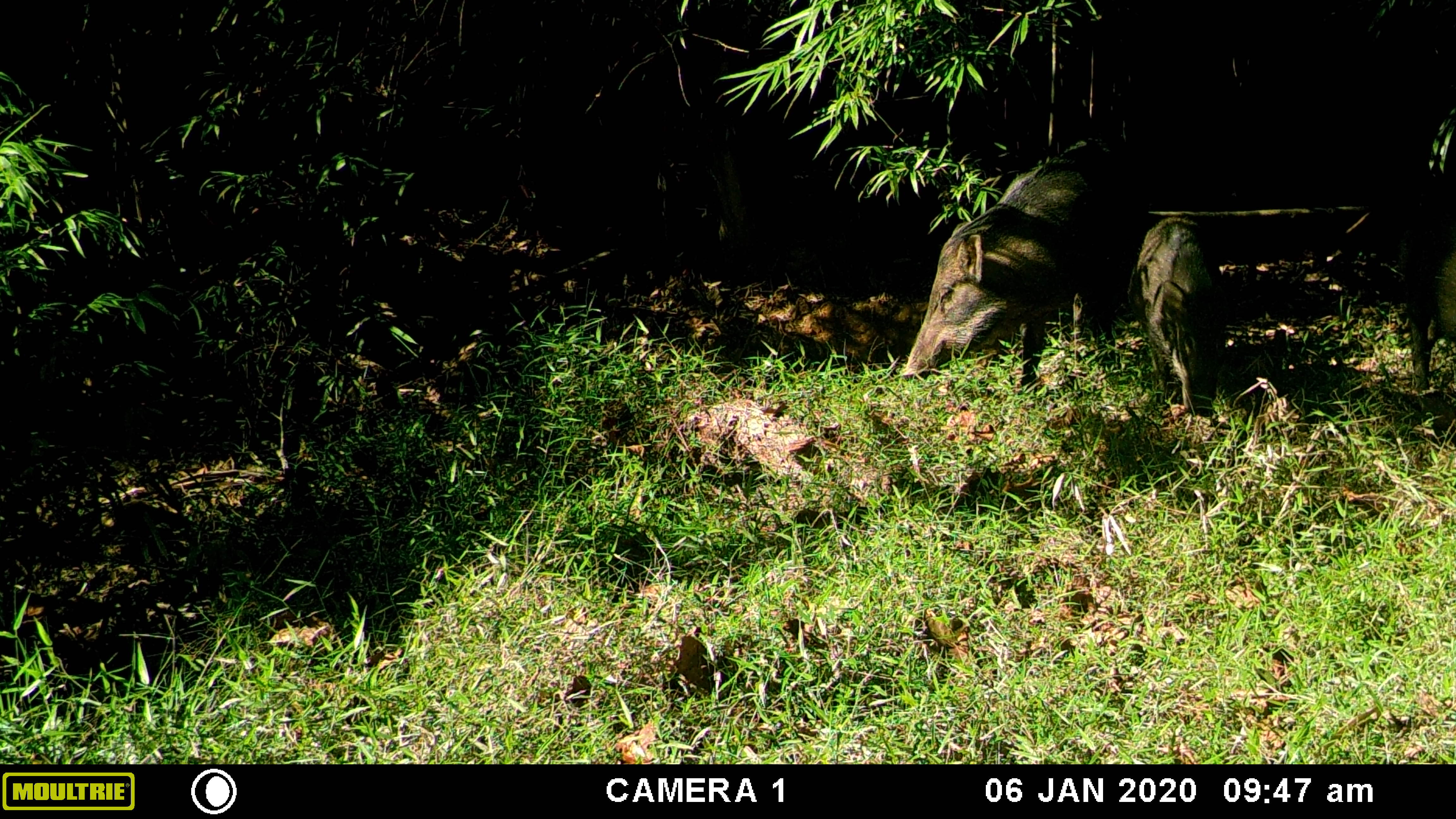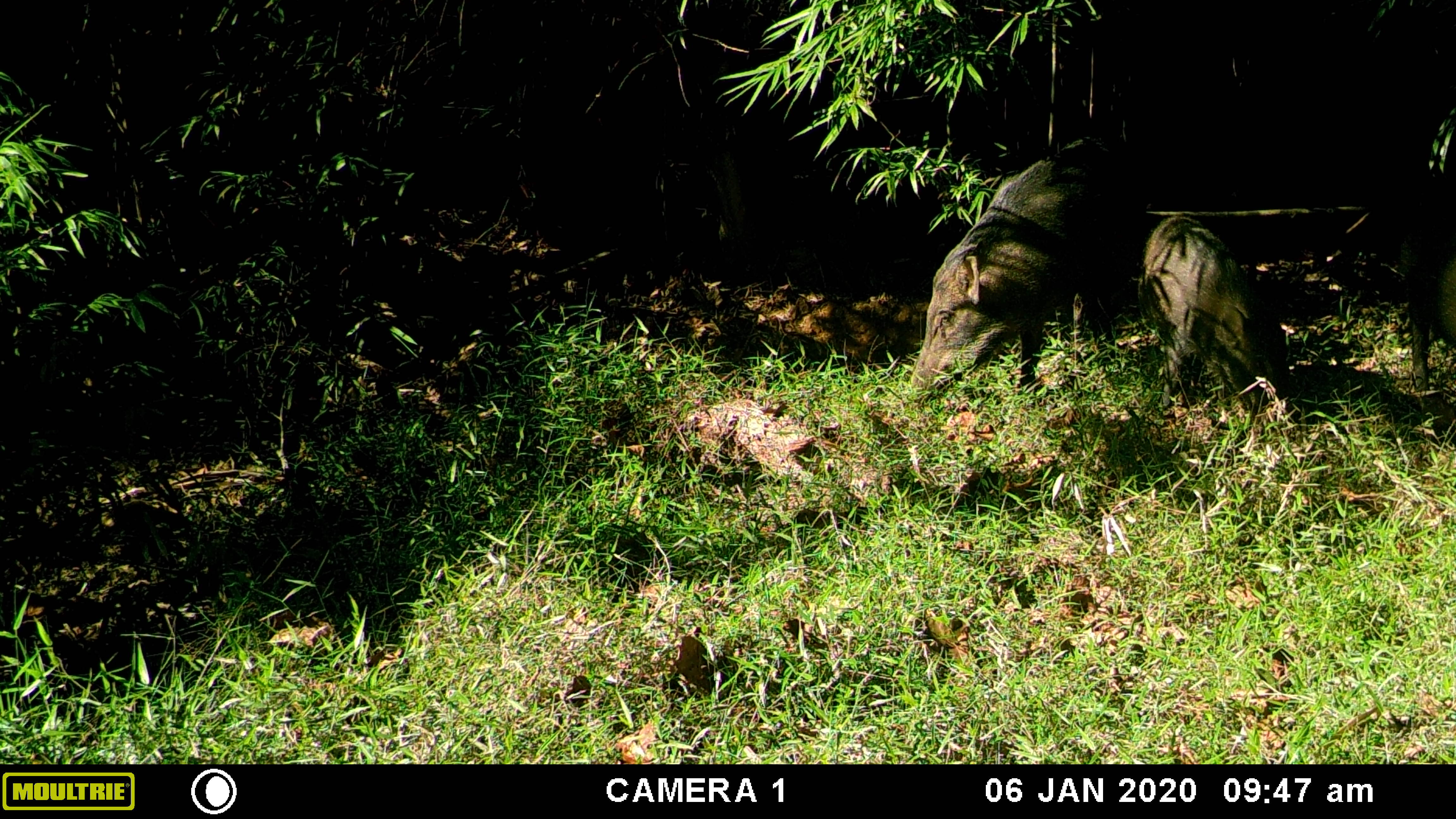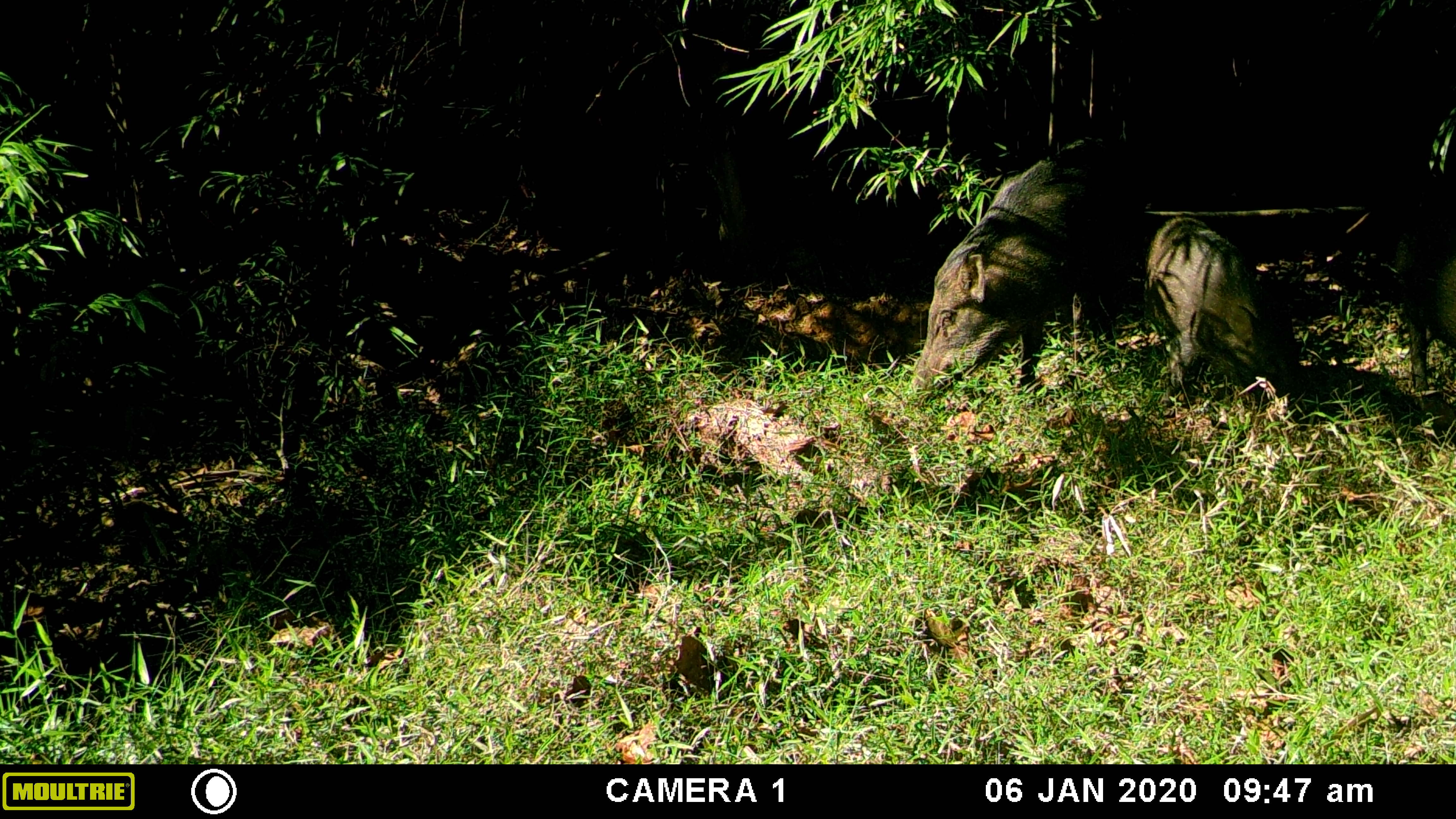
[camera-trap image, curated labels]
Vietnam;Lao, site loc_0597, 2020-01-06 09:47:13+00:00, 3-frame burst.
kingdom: Animalia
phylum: Chordata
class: Mammalia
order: Artiodactyla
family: Suidae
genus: Sus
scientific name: Sus scrofa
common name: eurasian wild pig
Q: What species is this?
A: Eurasian wild pig (Sus scrofa).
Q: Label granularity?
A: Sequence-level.